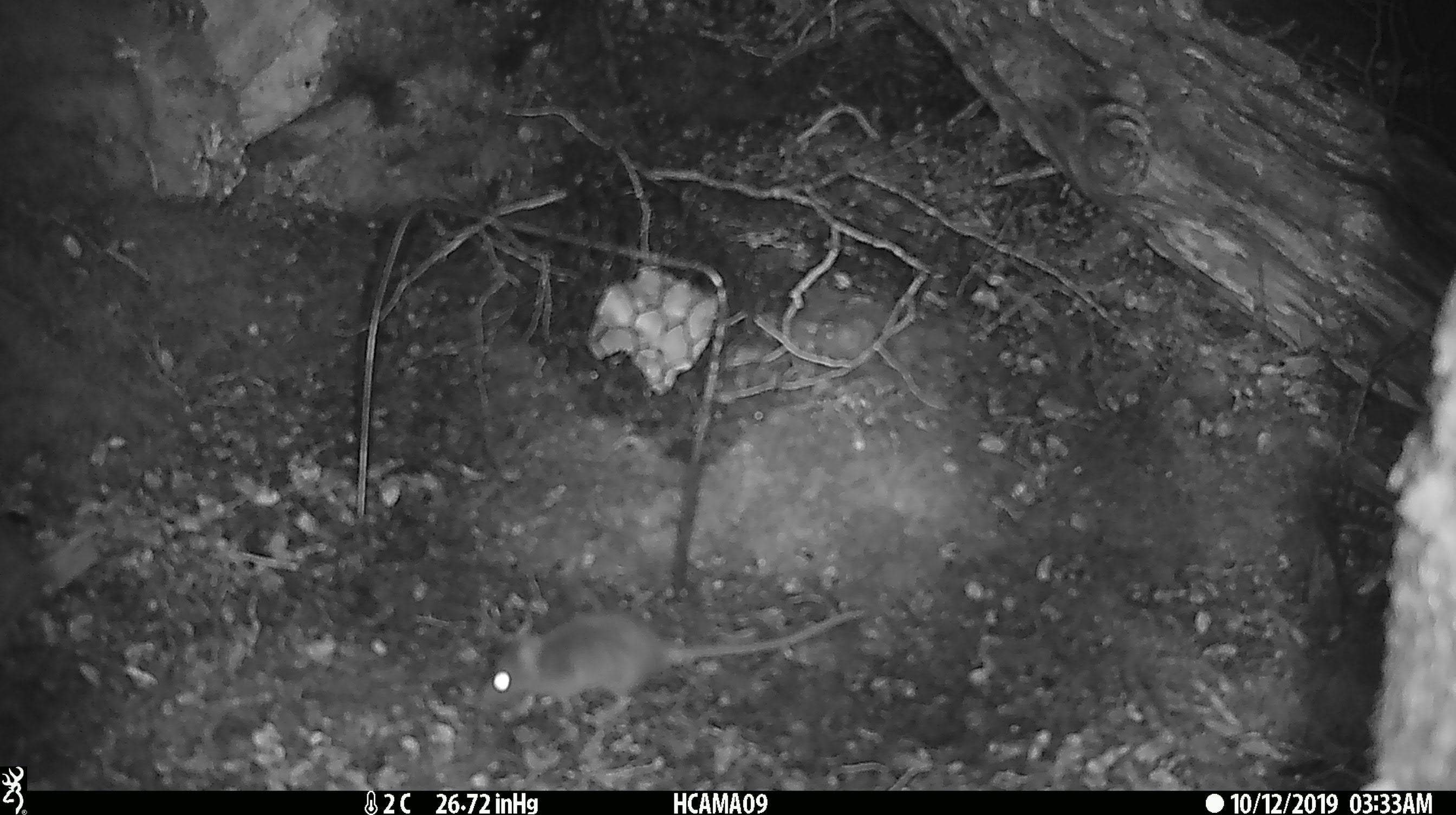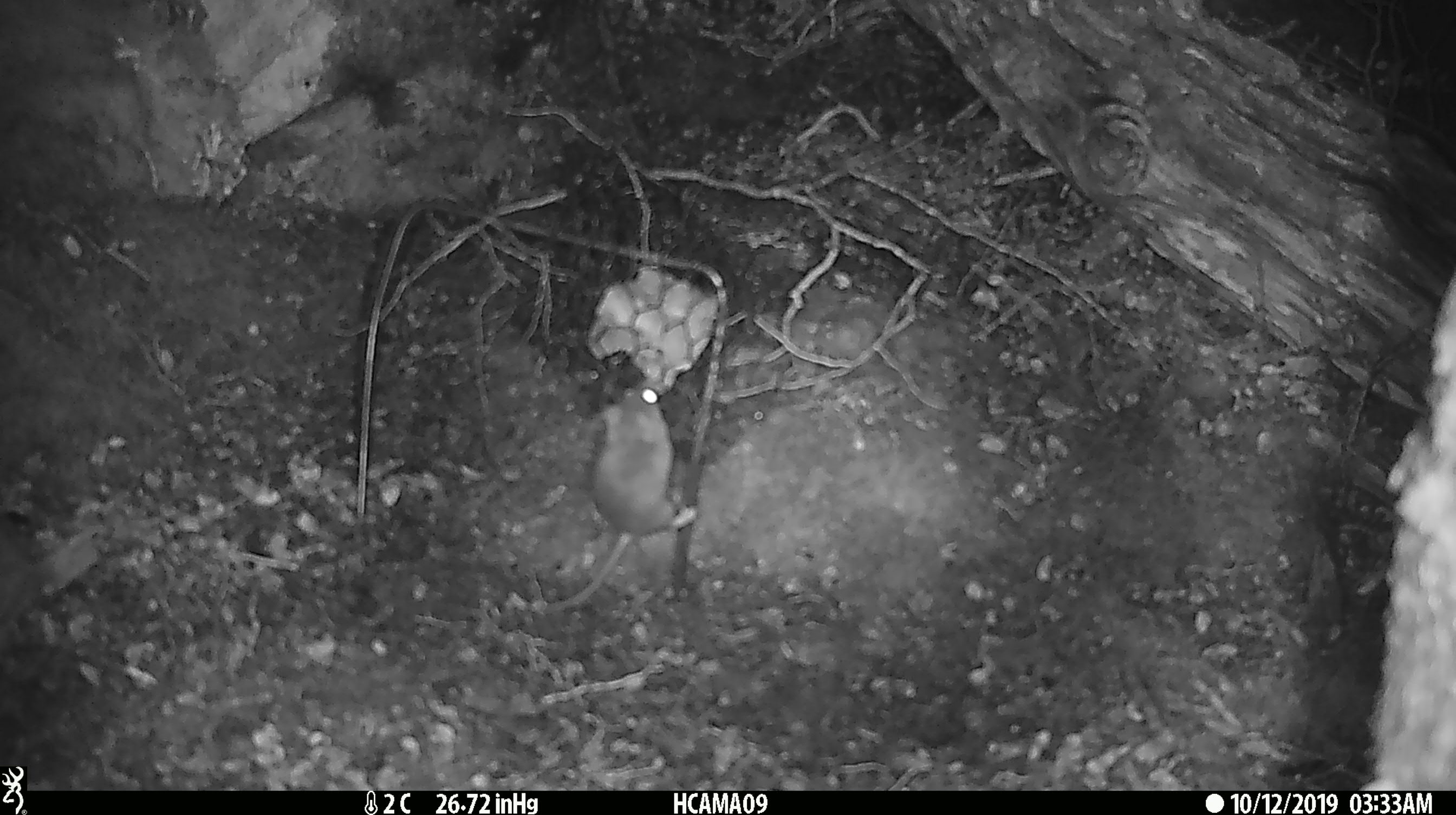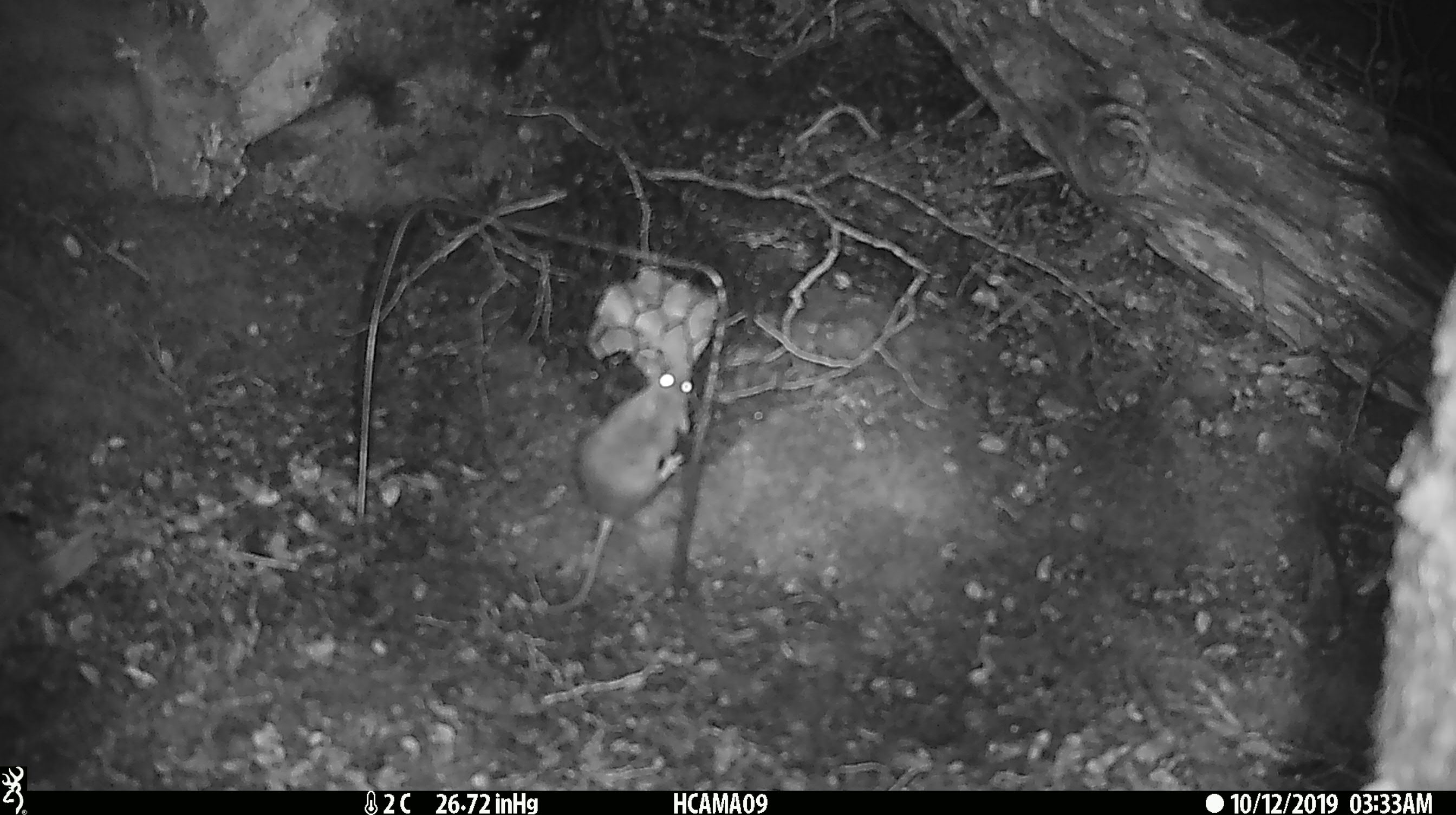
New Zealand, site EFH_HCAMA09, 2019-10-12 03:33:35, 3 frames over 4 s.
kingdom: Animalia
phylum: Chordata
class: Mammalia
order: Rodentia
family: Muridae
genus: Mus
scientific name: Mus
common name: mouse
Mouse (Mus).